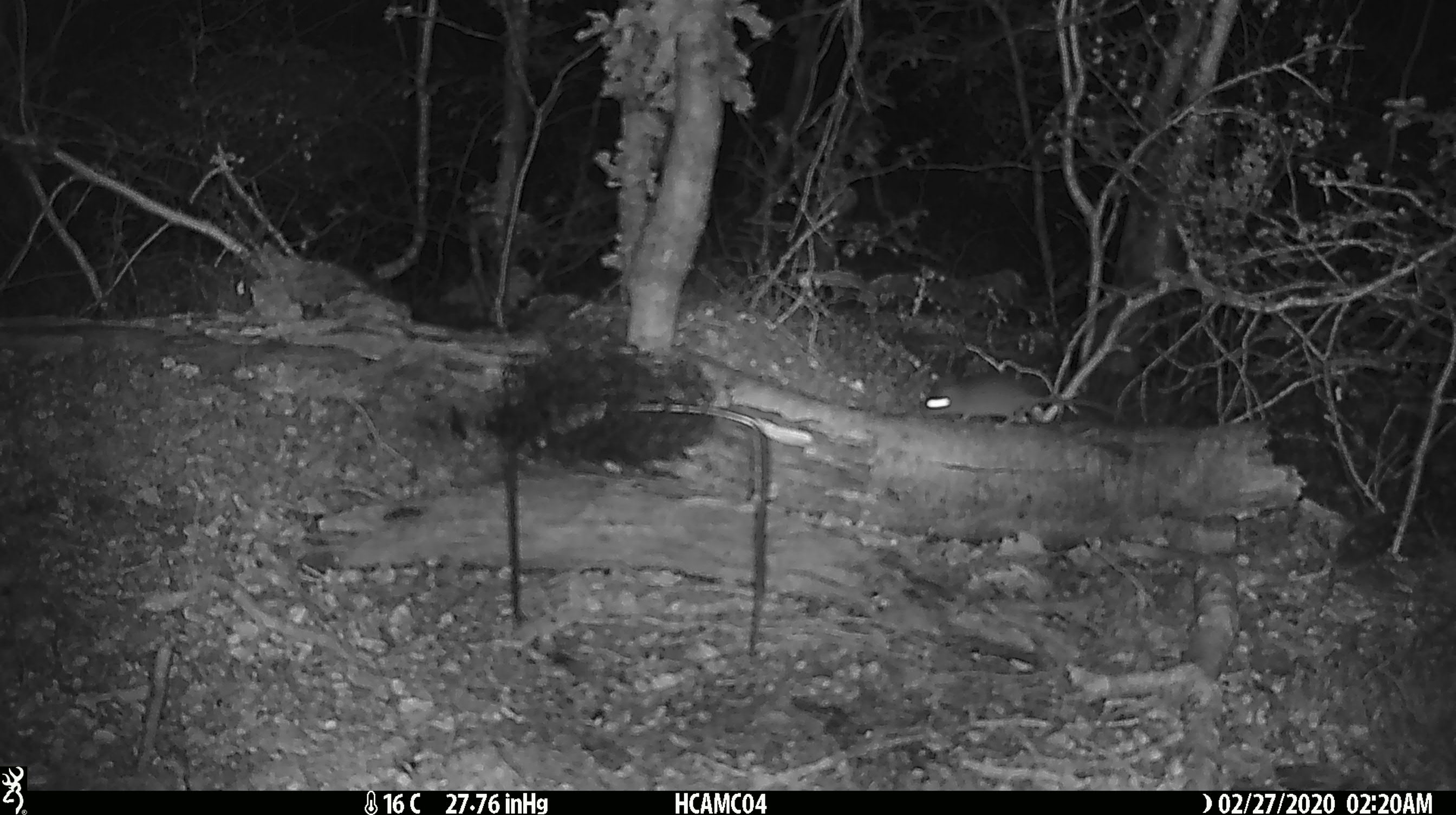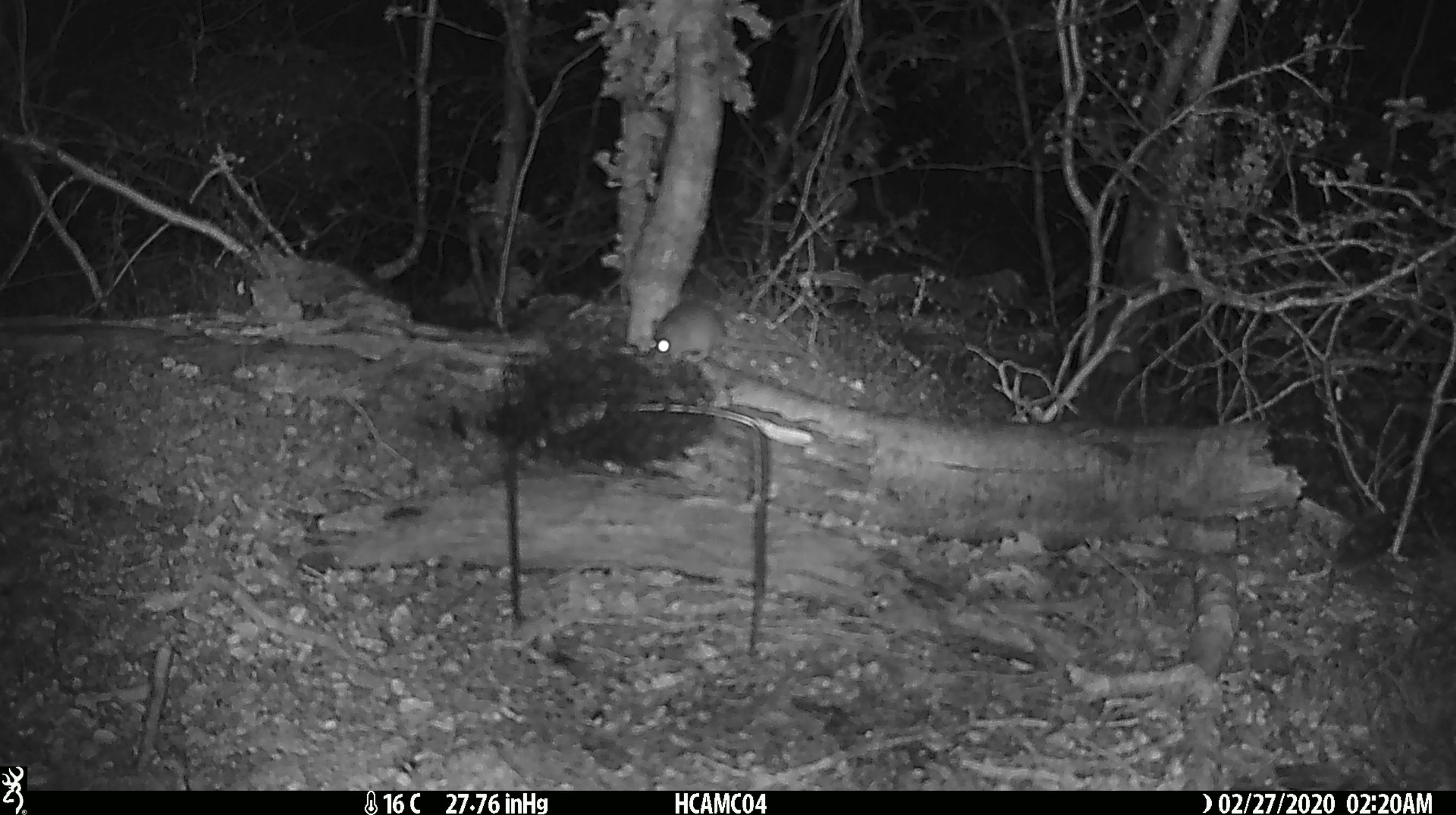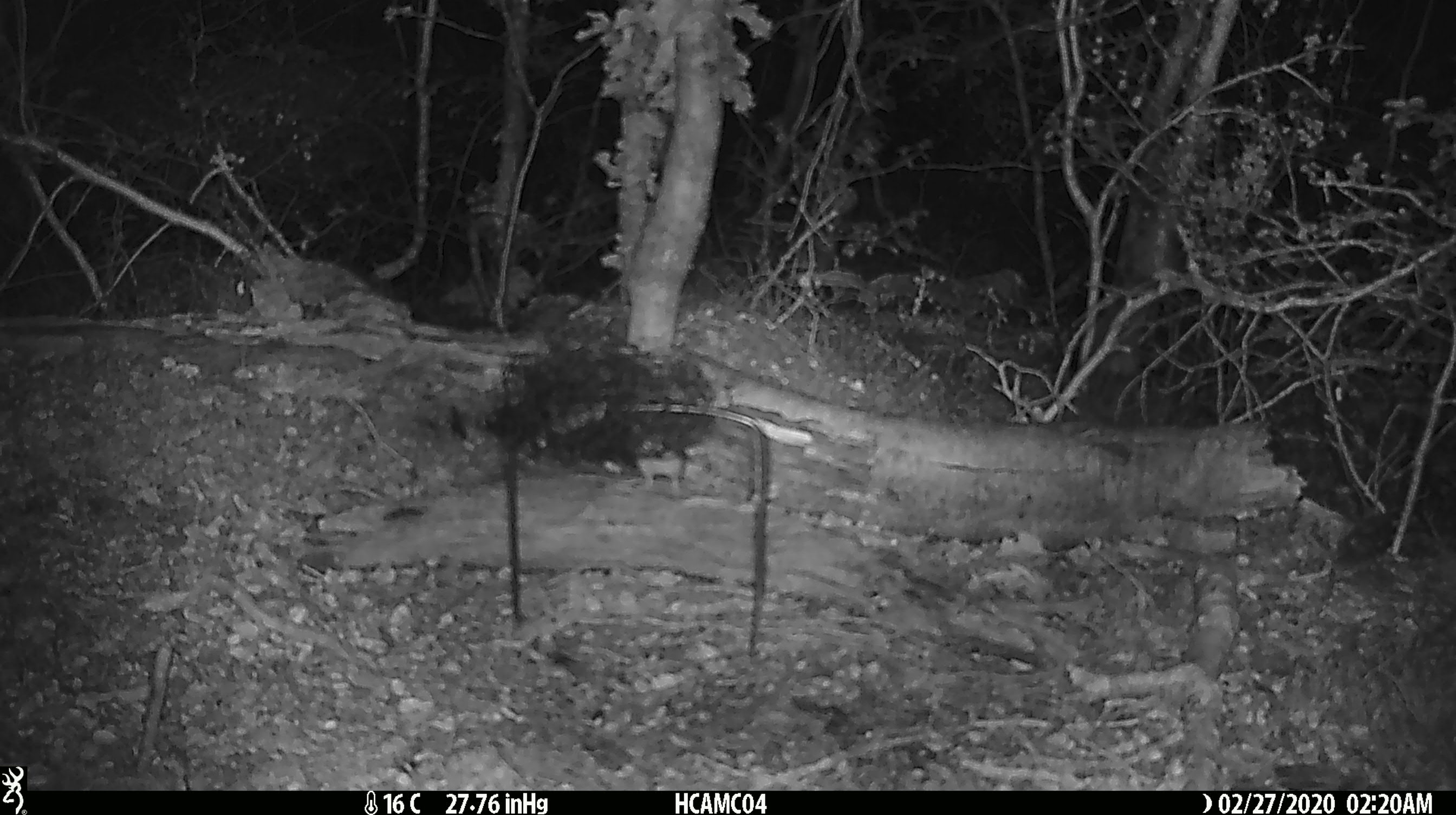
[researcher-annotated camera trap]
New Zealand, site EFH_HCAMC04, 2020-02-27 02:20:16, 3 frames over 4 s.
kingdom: Animalia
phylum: Chordata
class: Mammalia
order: Rodentia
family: Muridae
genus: Mus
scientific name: Mus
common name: mouse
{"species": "mouse (Mus)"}